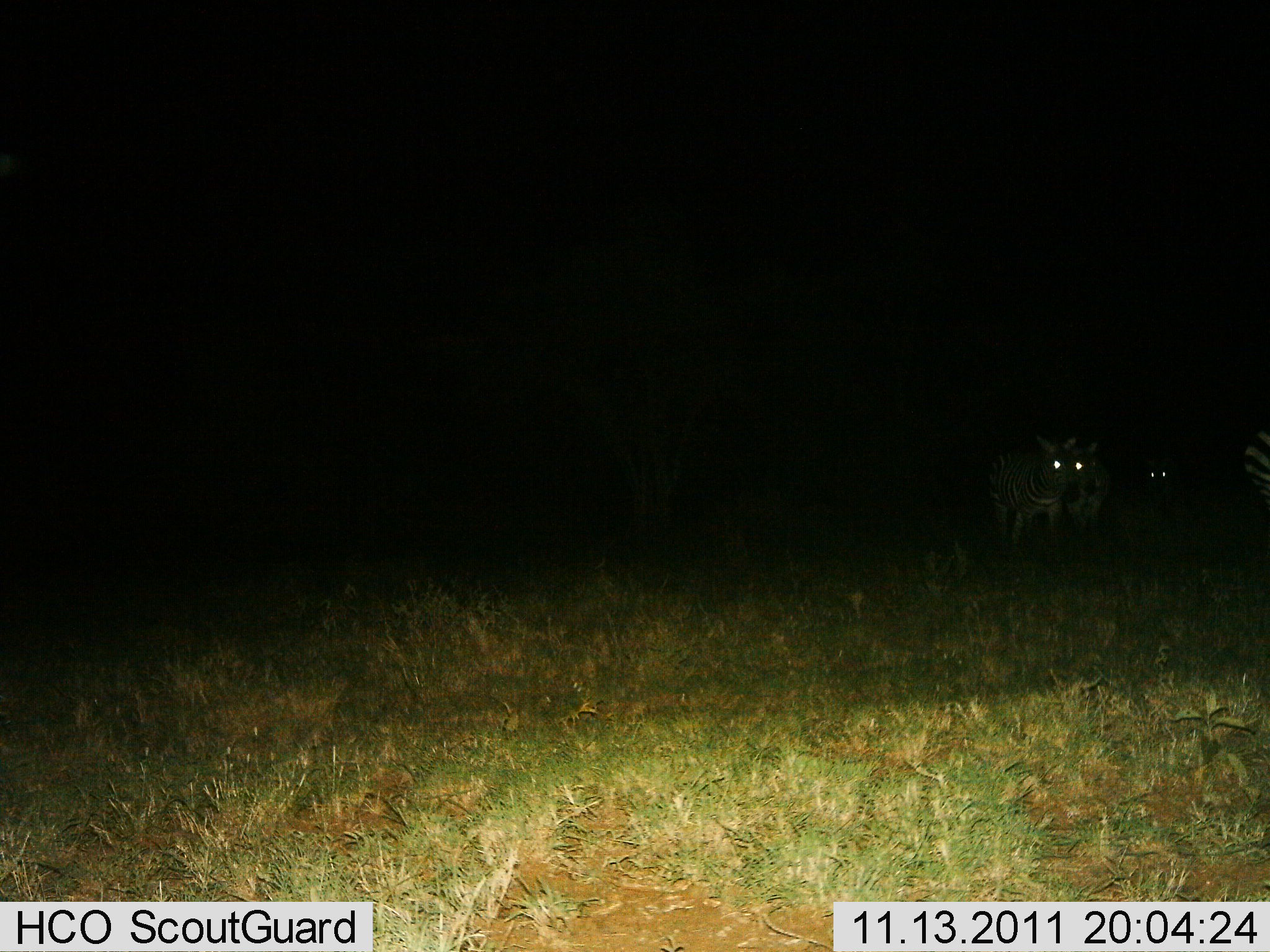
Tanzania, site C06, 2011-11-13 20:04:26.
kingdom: Animalia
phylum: Chordata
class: Mammalia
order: Perissodactyla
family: Equidae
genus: Equus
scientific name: Equus quagga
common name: plains zebra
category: zebra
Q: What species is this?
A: Zebra (plains zebra) (Equus quagga).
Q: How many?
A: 4.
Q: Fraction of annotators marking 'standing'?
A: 92%.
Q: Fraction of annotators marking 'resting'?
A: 0%.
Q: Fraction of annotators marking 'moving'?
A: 15%.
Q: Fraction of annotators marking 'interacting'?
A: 0%.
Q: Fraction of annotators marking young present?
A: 8%.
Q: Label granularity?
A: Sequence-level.